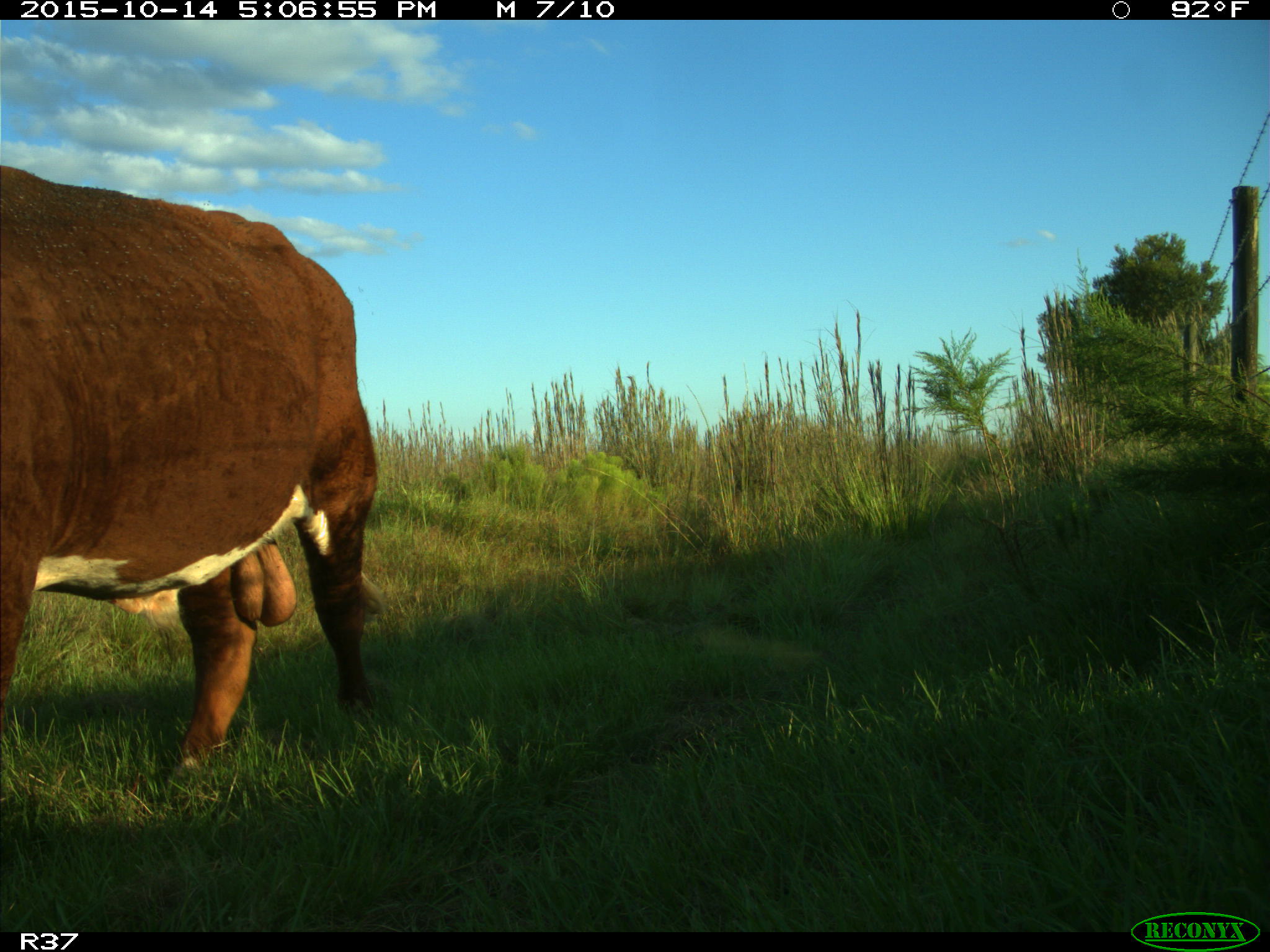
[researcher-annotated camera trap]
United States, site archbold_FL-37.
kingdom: Animalia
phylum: Chordata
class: Mammalia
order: Artiodactyla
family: Bovidae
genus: Bos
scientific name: Bos taurus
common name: domestic cow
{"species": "Bos taurus (domestic cow)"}